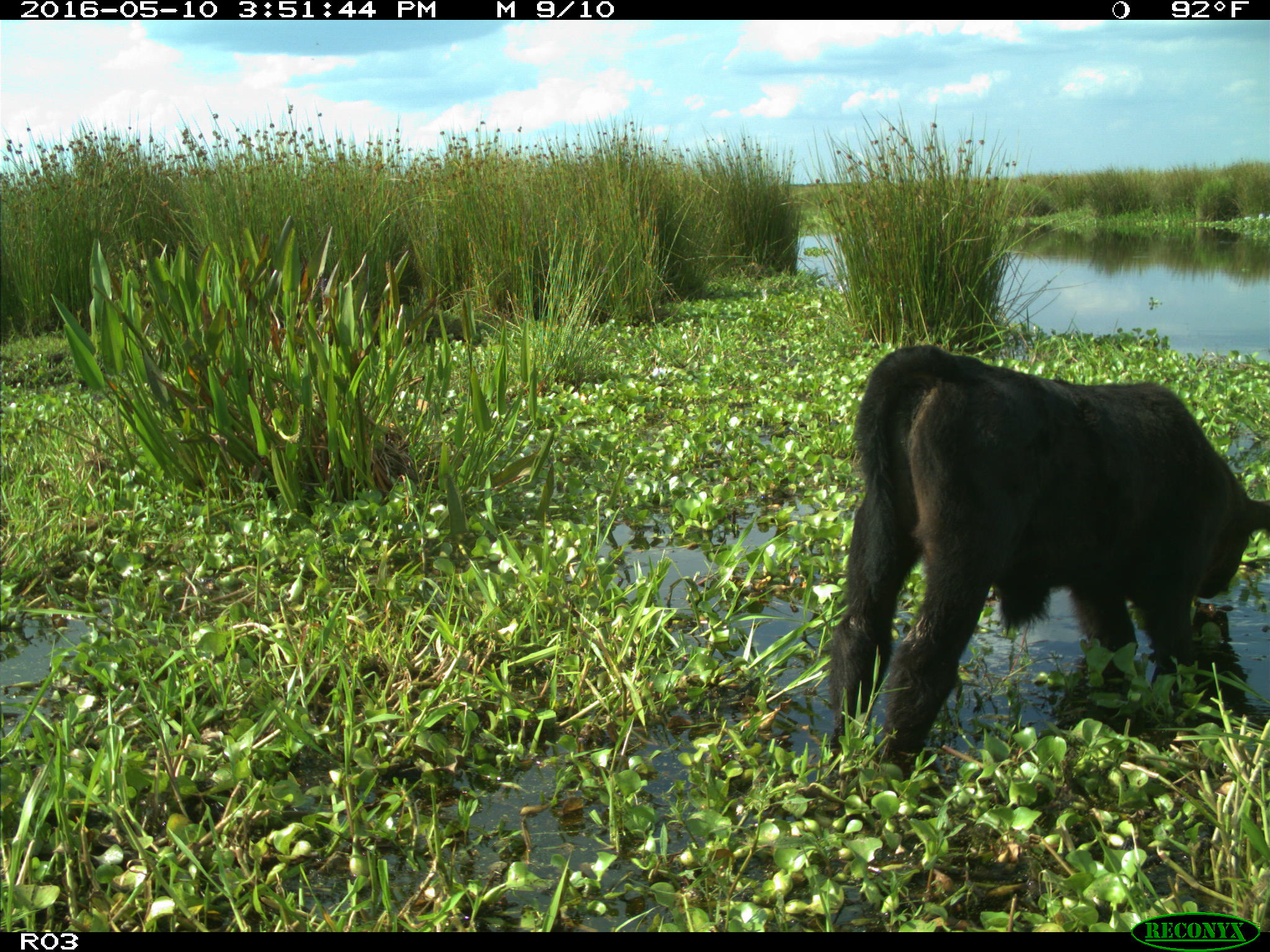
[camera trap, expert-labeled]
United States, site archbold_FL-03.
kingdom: Animalia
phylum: Chordata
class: Mammalia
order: Artiodactyla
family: Bovidae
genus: Bos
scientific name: Bos taurus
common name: domestic cow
Bos taurus (domestic cow).